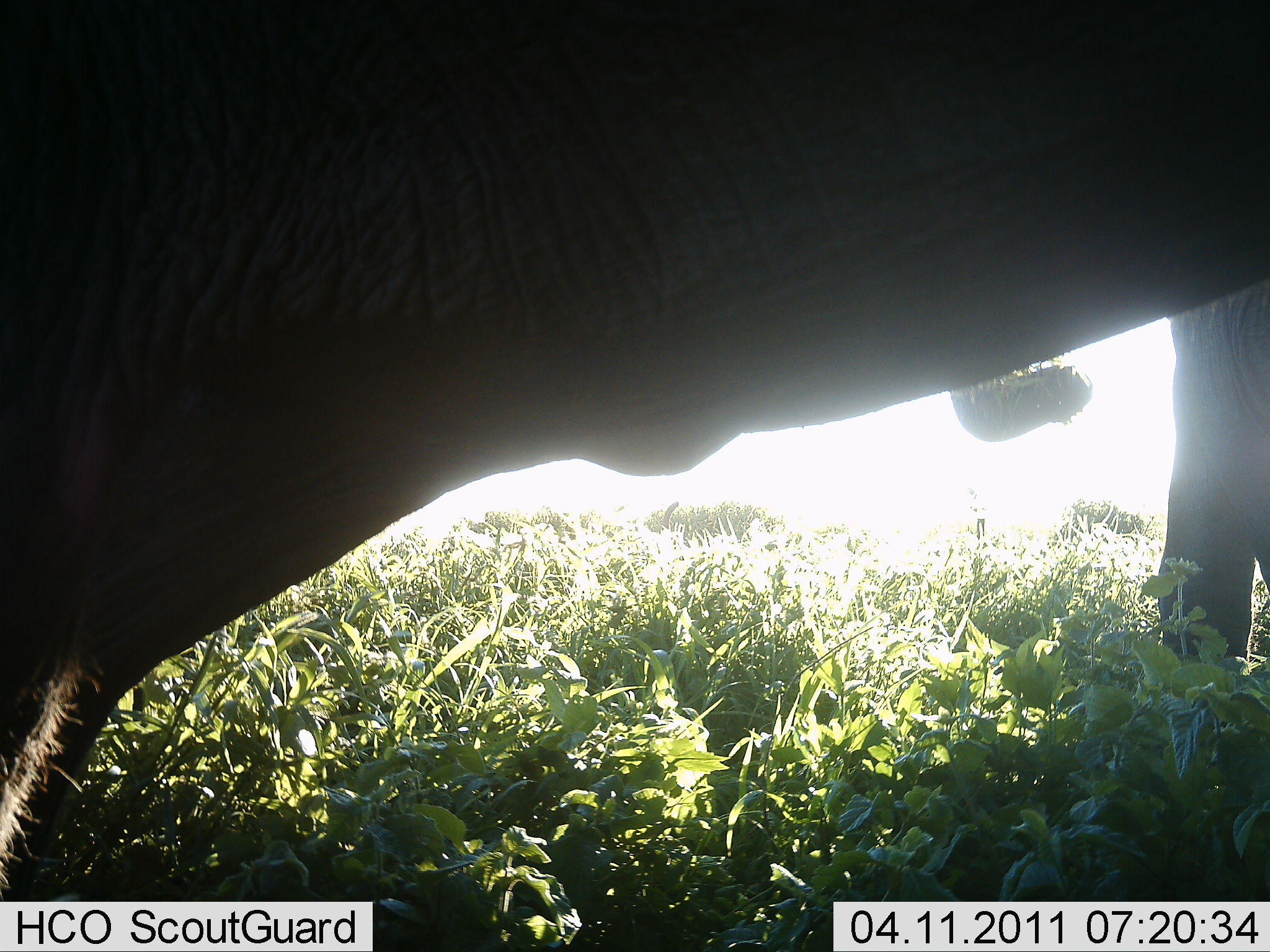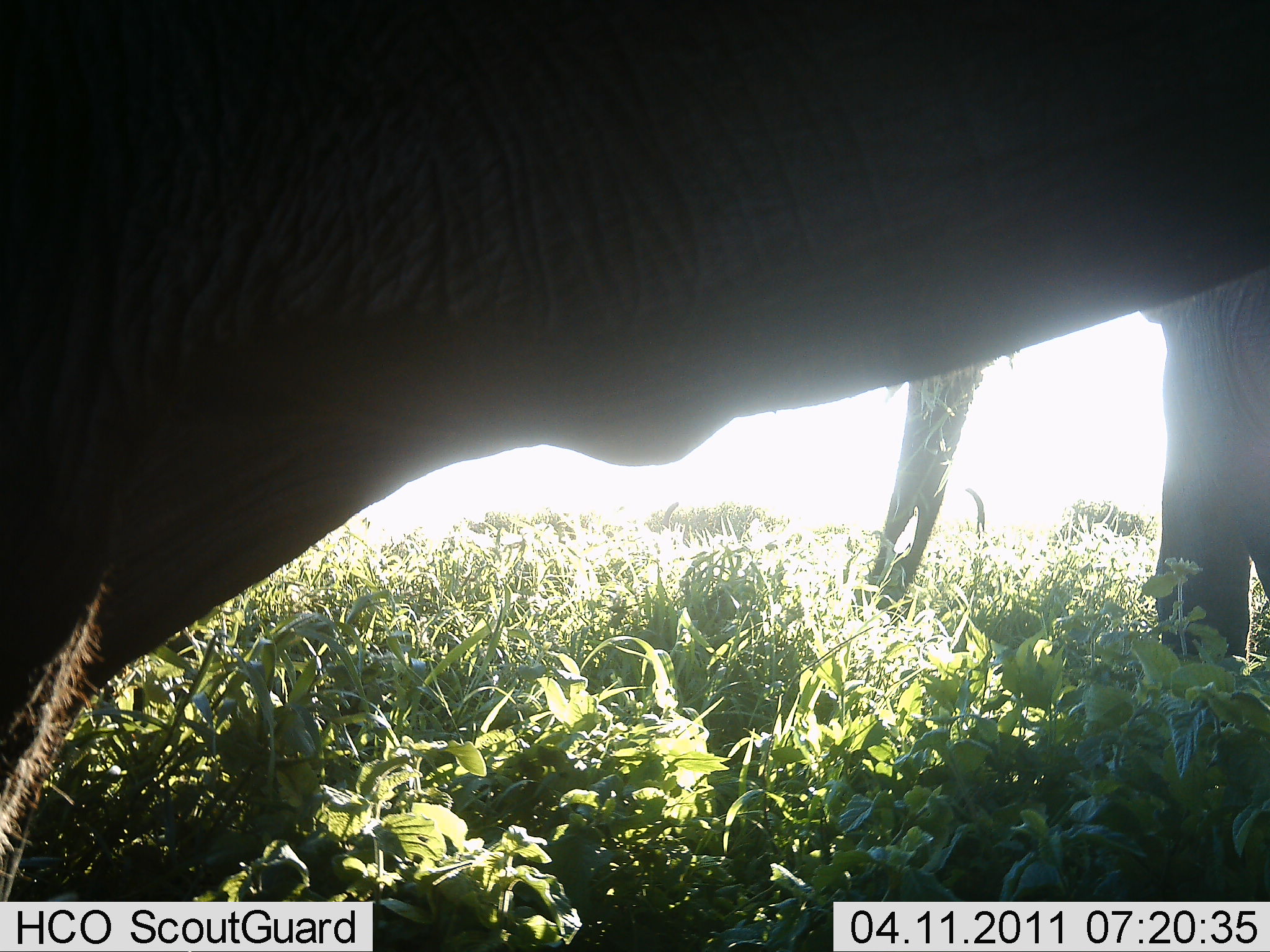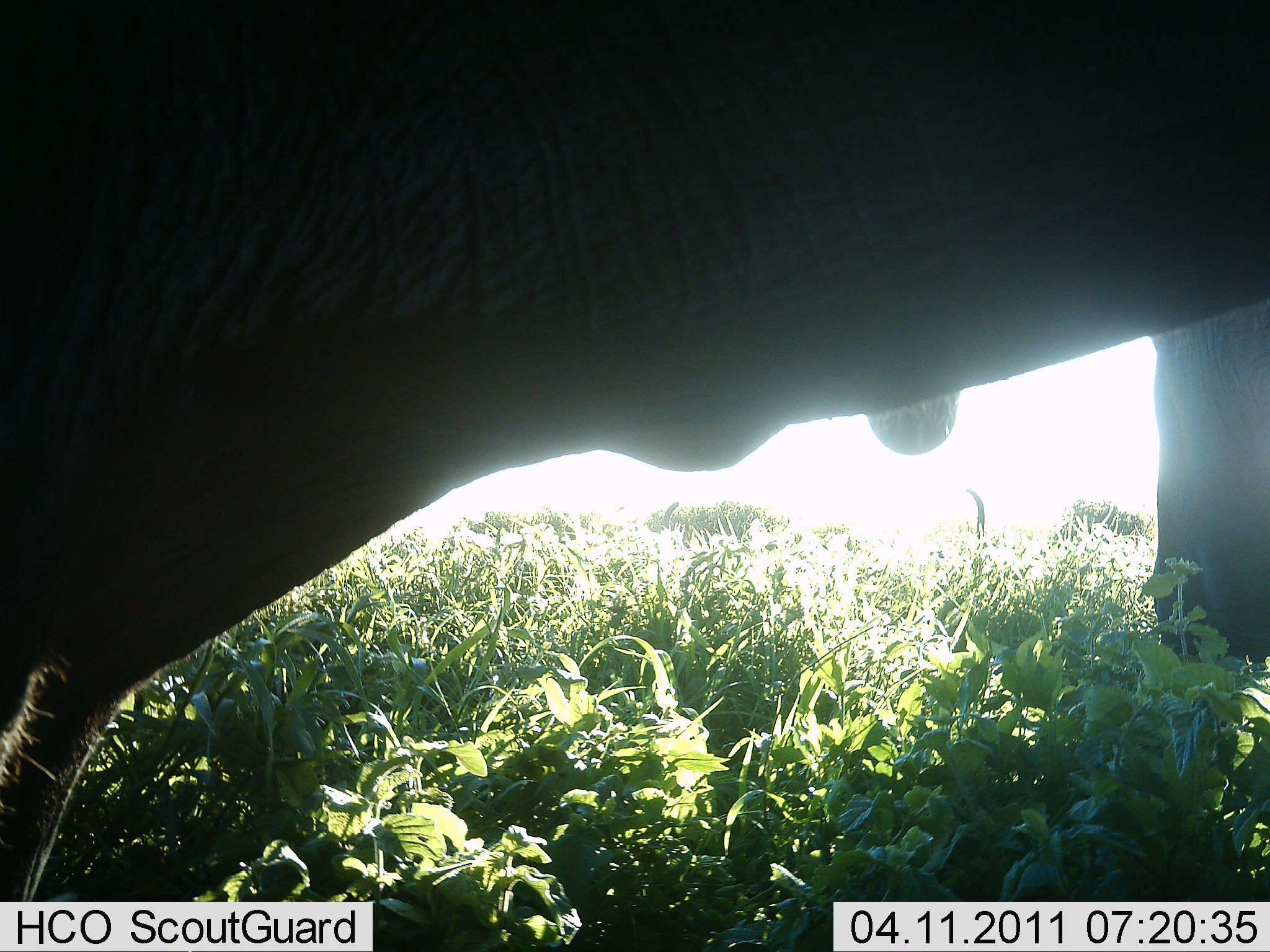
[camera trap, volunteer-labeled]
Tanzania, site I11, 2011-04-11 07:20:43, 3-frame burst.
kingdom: Animalia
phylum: Chordata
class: Mammalia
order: Proboscidea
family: Elephantidae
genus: Loxodonta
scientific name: Loxodonta africana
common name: african bush elephant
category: elephant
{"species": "elephant (african bush elephant) (Loxodonta africana)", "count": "1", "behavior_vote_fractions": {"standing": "67%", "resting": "0%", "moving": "0%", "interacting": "0%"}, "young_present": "0%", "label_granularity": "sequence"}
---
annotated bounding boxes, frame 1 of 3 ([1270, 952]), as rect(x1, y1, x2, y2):
animal: rect(2, 1, 1270, 898); rect(948, 279, 1270, 699)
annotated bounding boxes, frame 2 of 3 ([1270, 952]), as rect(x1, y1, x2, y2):
animal: rect(1, 1, 1270, 901); rect(863, 274, 1268, 664)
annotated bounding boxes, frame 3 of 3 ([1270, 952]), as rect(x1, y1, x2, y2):
animal: rect(0, 1, 1270, 901); rect(873, 314, 1270, 686)